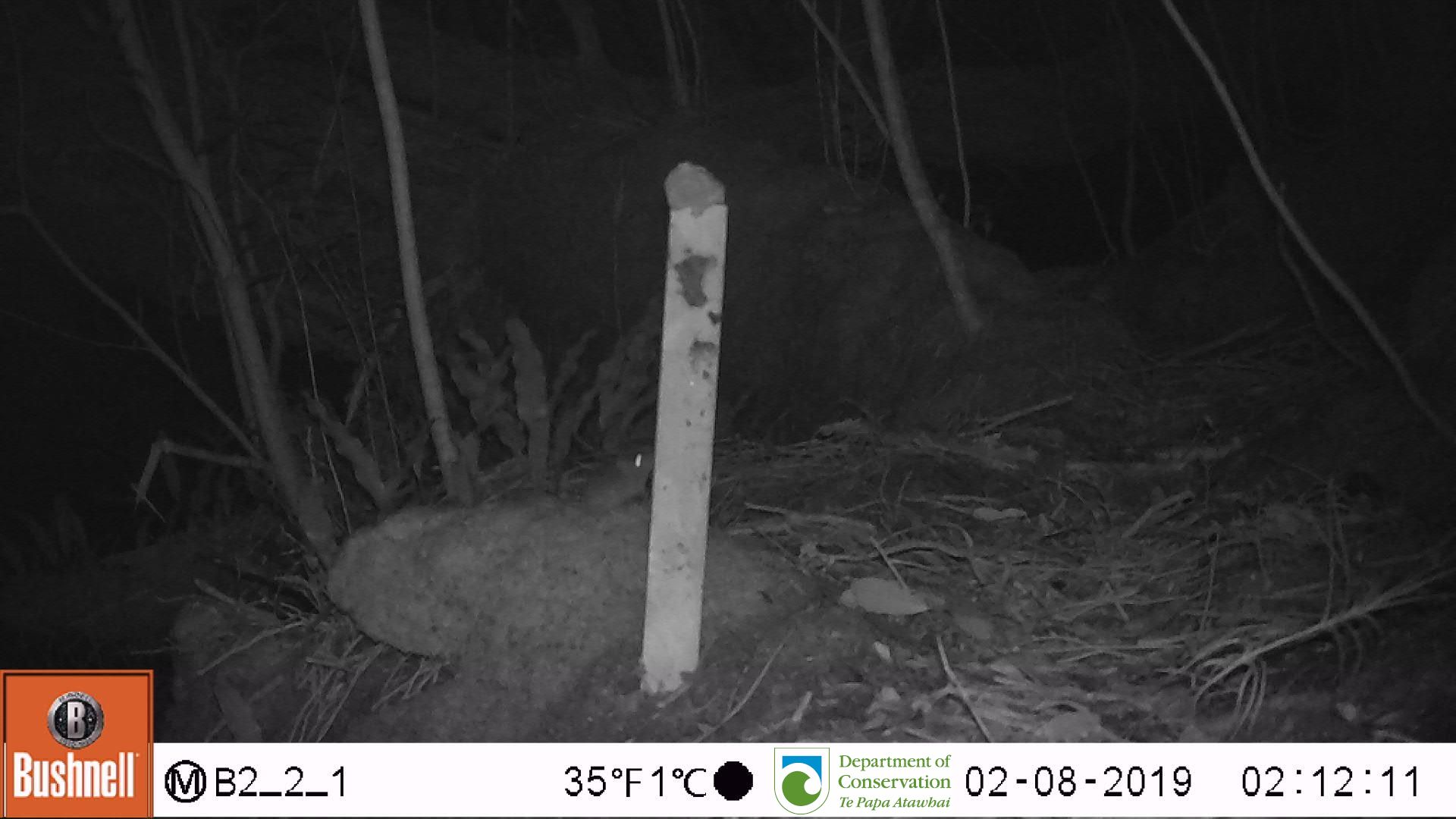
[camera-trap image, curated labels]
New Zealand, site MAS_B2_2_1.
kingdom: Animalia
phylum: Chordata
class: Mammalia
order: Rodentia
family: Muridae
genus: Mus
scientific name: Mus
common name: mouse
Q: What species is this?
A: Mouse (Mus).